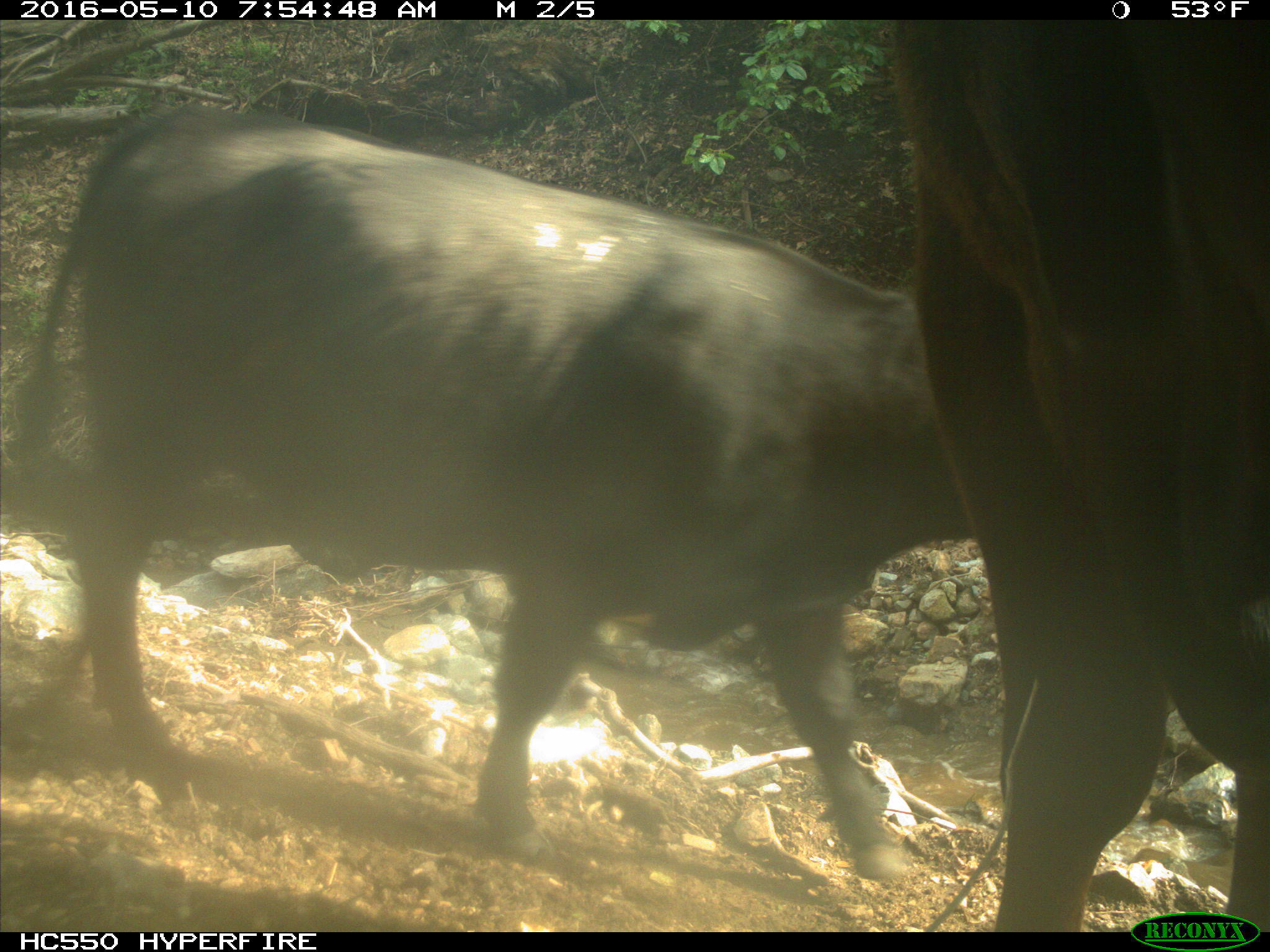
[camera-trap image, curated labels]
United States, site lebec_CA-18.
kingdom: Animalia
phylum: Chordata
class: Mammalia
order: Artiodactyla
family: Bovidae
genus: Bos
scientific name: Bos taurus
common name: domestic cow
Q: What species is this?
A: Bos taurus (domestic cow).